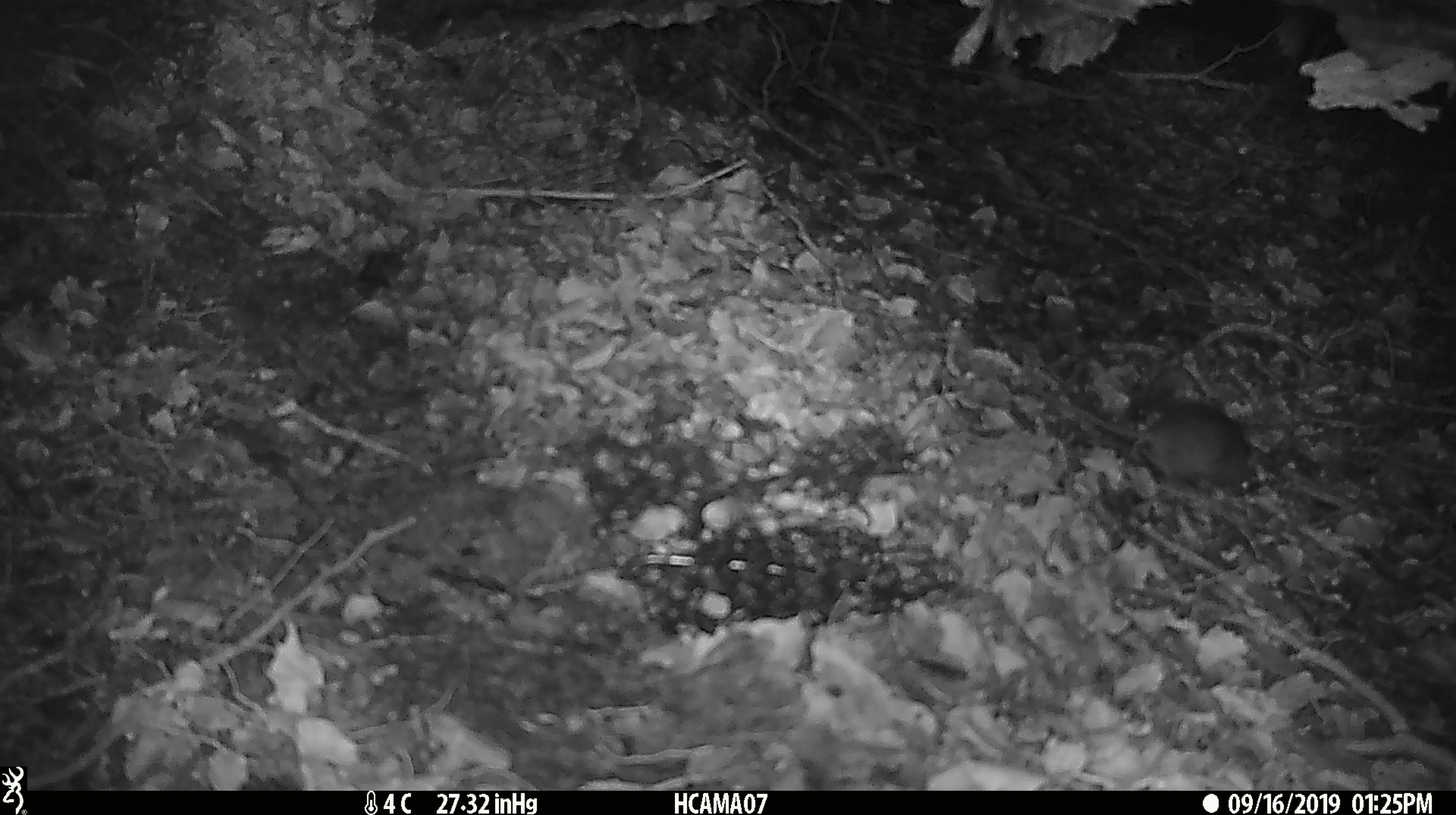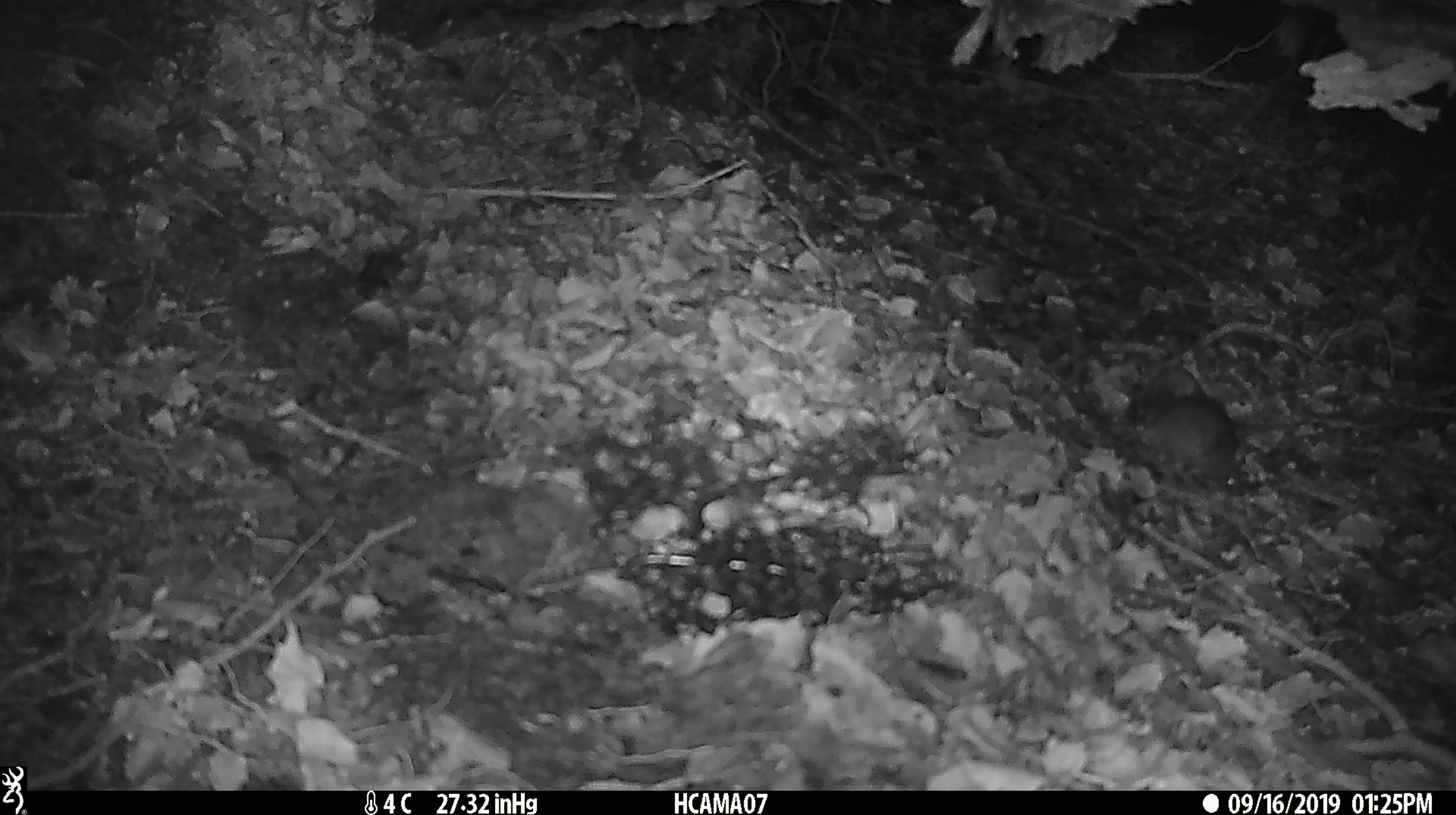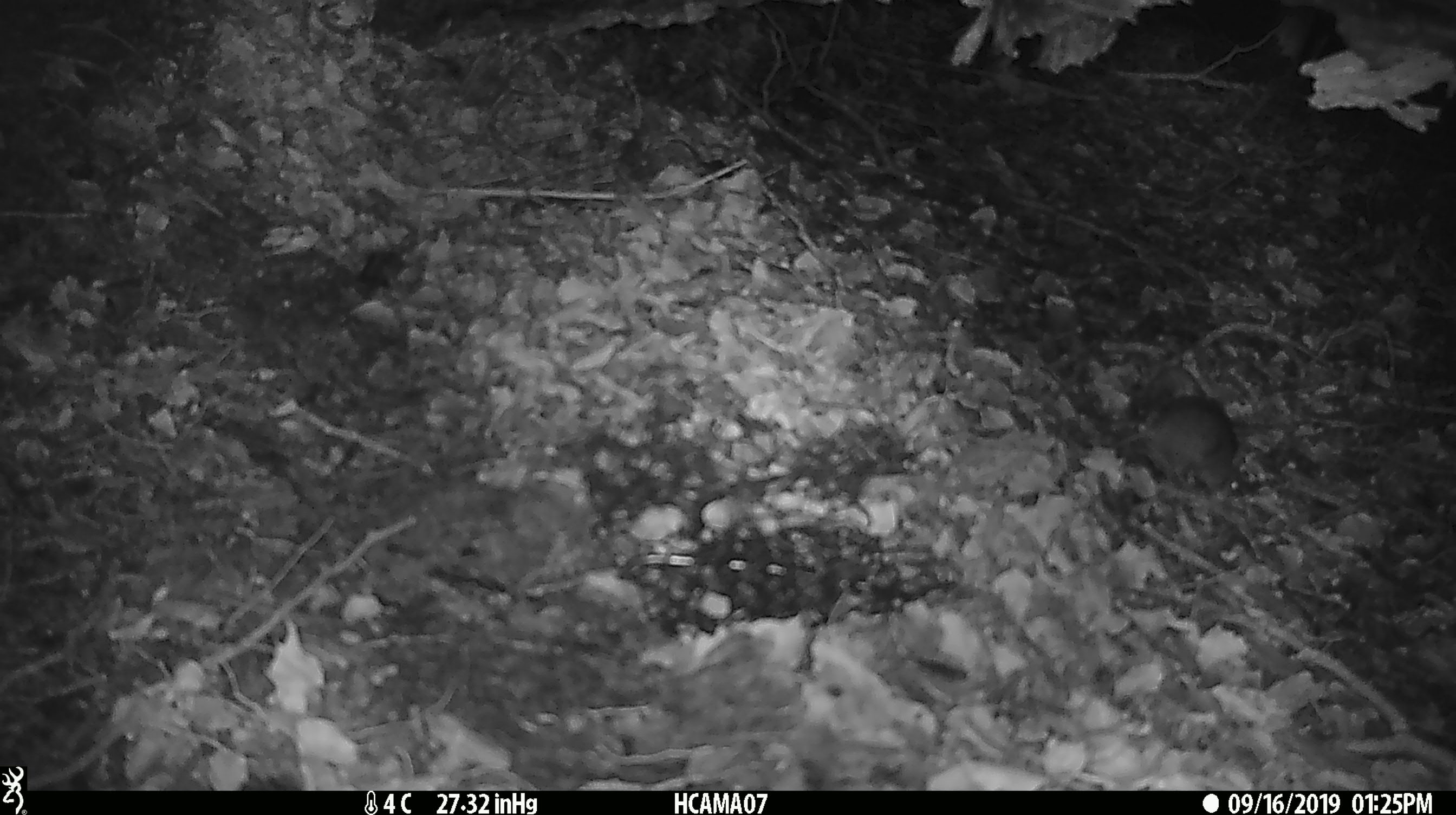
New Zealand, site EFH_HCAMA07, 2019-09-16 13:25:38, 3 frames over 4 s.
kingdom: Animalia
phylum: Chordata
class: Mammalia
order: Rodentia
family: Muridae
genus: Mus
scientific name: Mus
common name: mouse